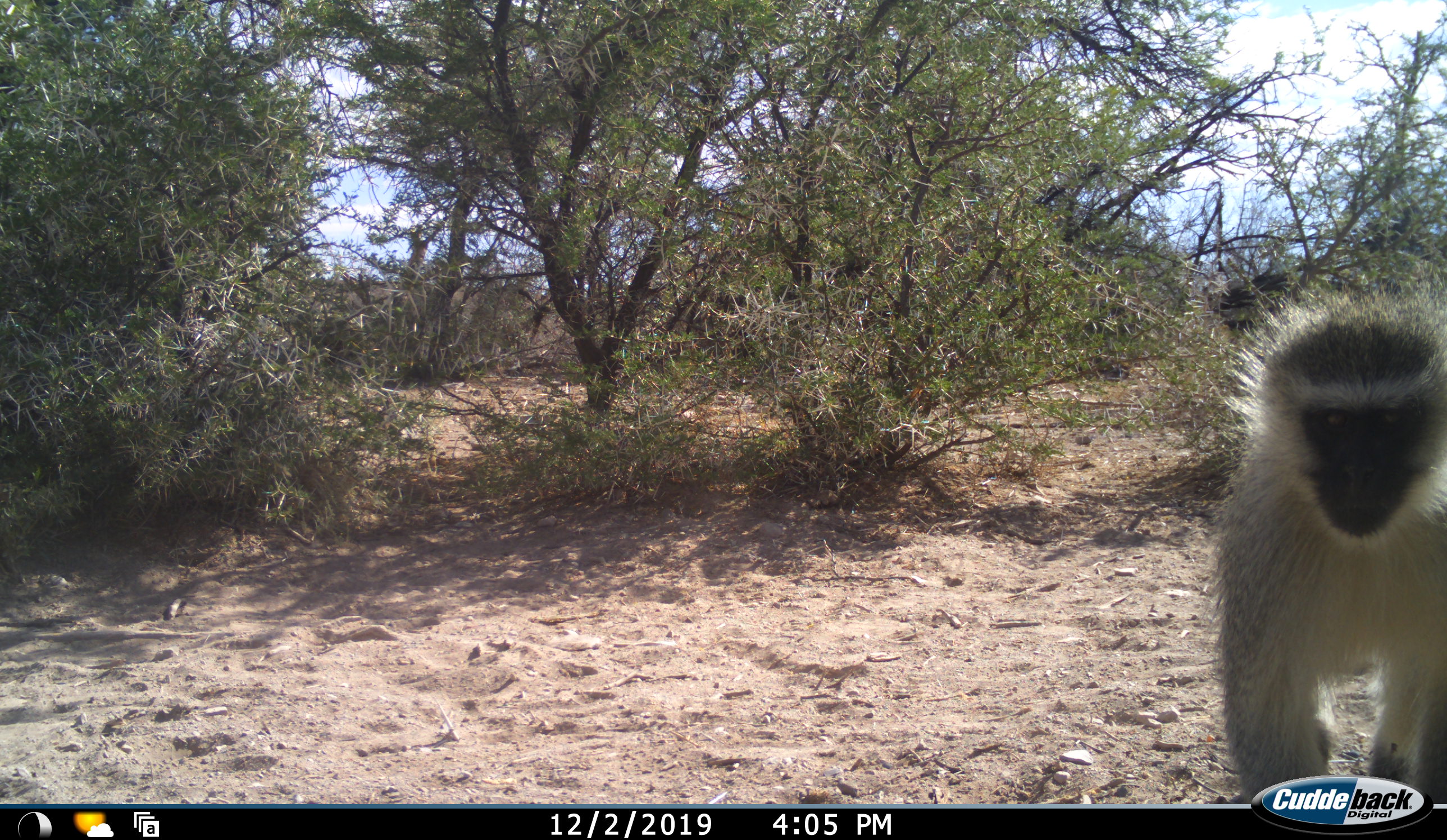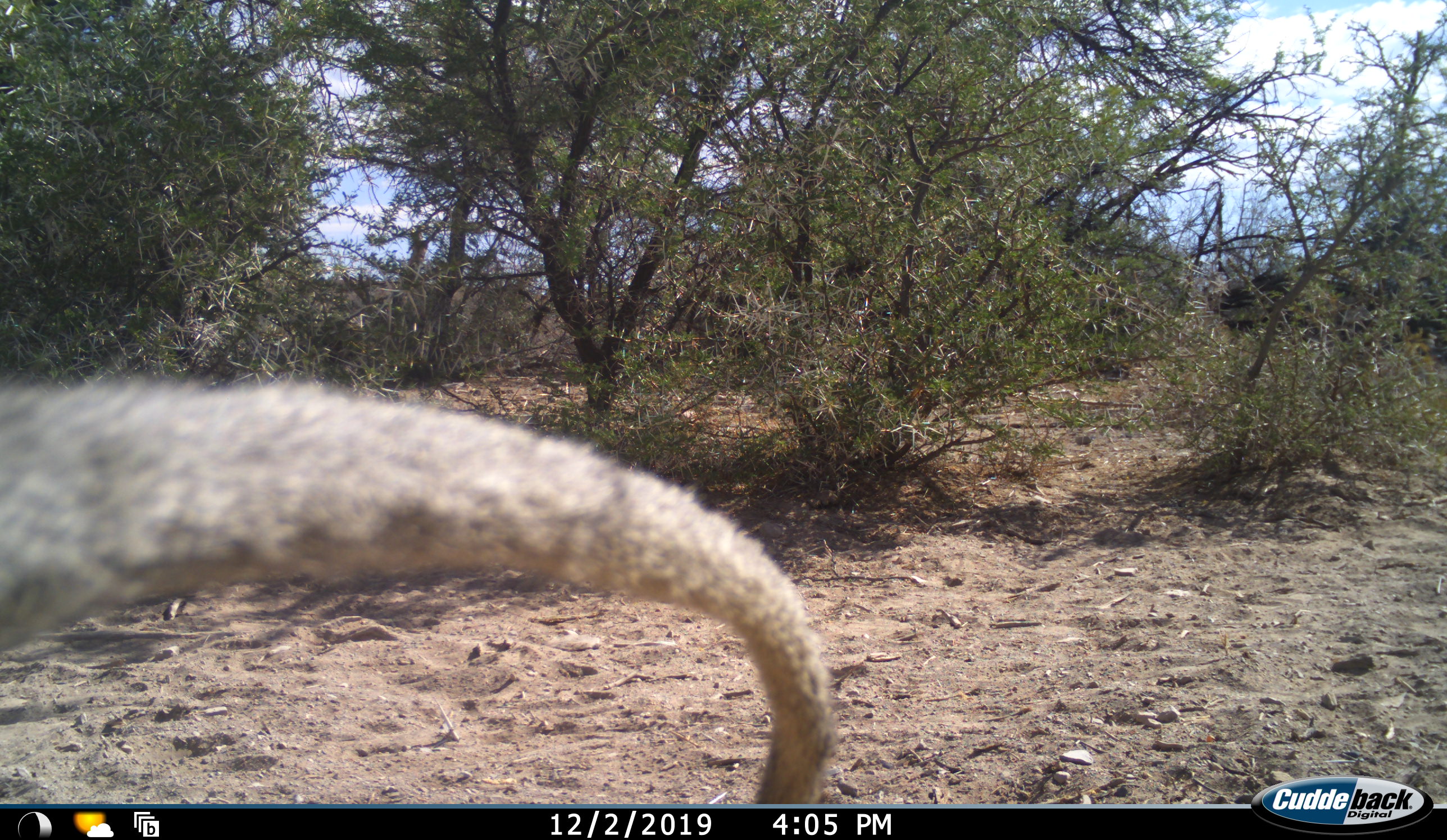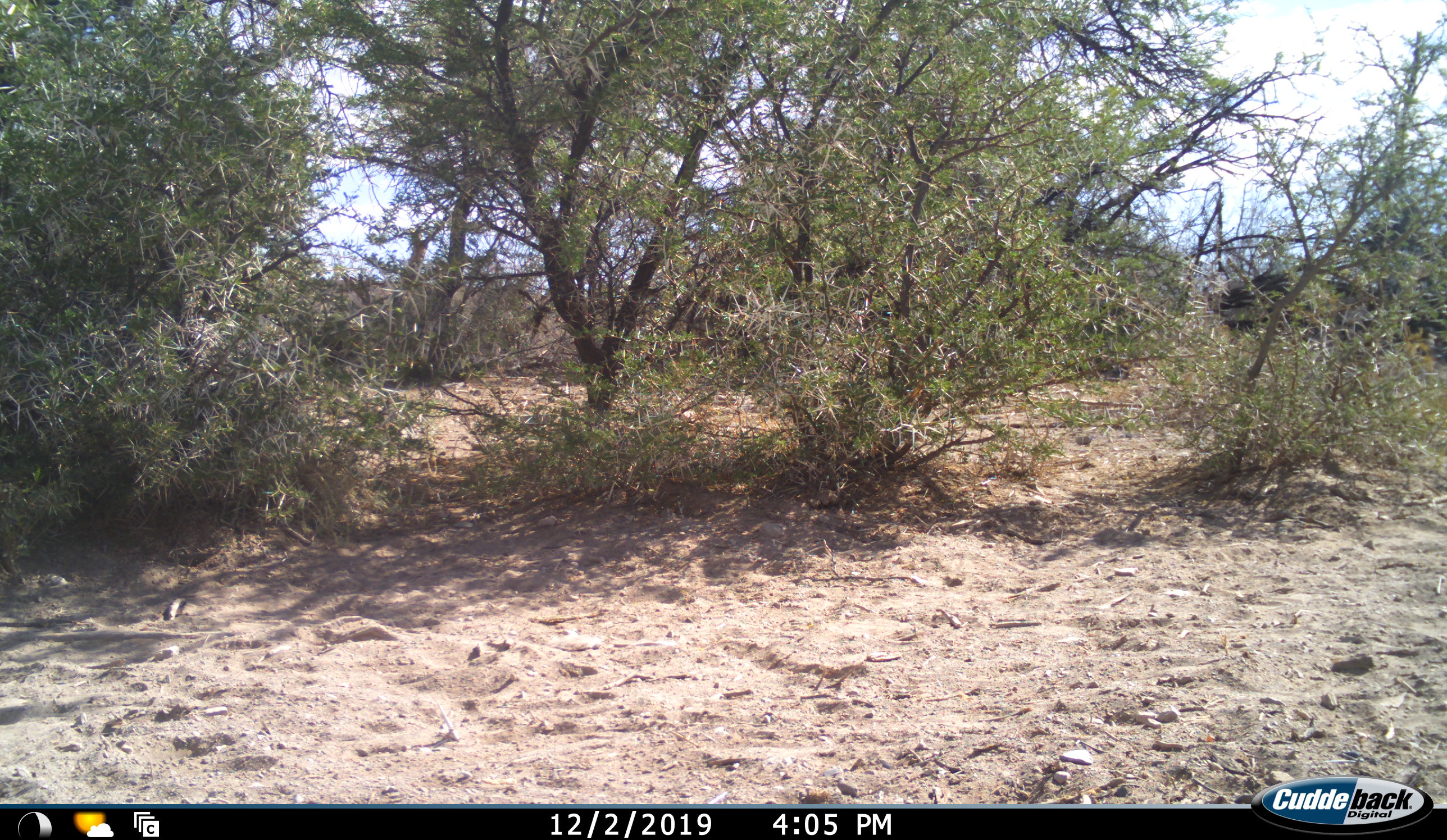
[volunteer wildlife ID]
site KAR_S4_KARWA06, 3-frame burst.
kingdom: Animalia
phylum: Chordata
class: Mammalia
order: Primates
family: Cercopithecidae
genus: Chlorocebus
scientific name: Chlorocebus pygerythrus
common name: vervet monkey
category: monkeyvervet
Monkeyvervet (vervet monkey) (Chlorocebus pygerythrus), count 1. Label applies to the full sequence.